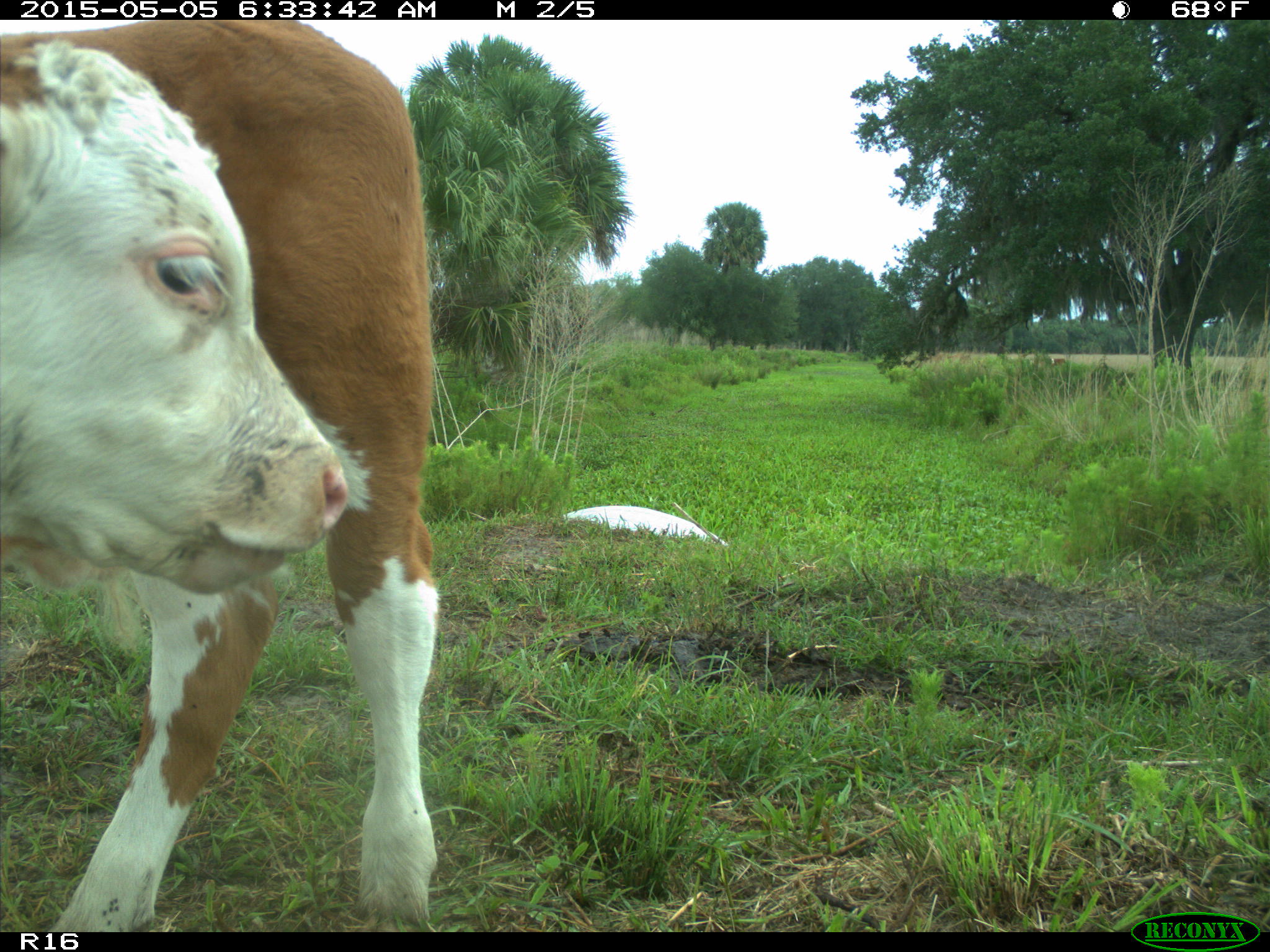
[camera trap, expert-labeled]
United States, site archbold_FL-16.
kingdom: Animalia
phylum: Chordata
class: Mammalia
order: Artiodactyla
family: Bovidae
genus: Bos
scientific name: Bos taurus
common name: domestic cow